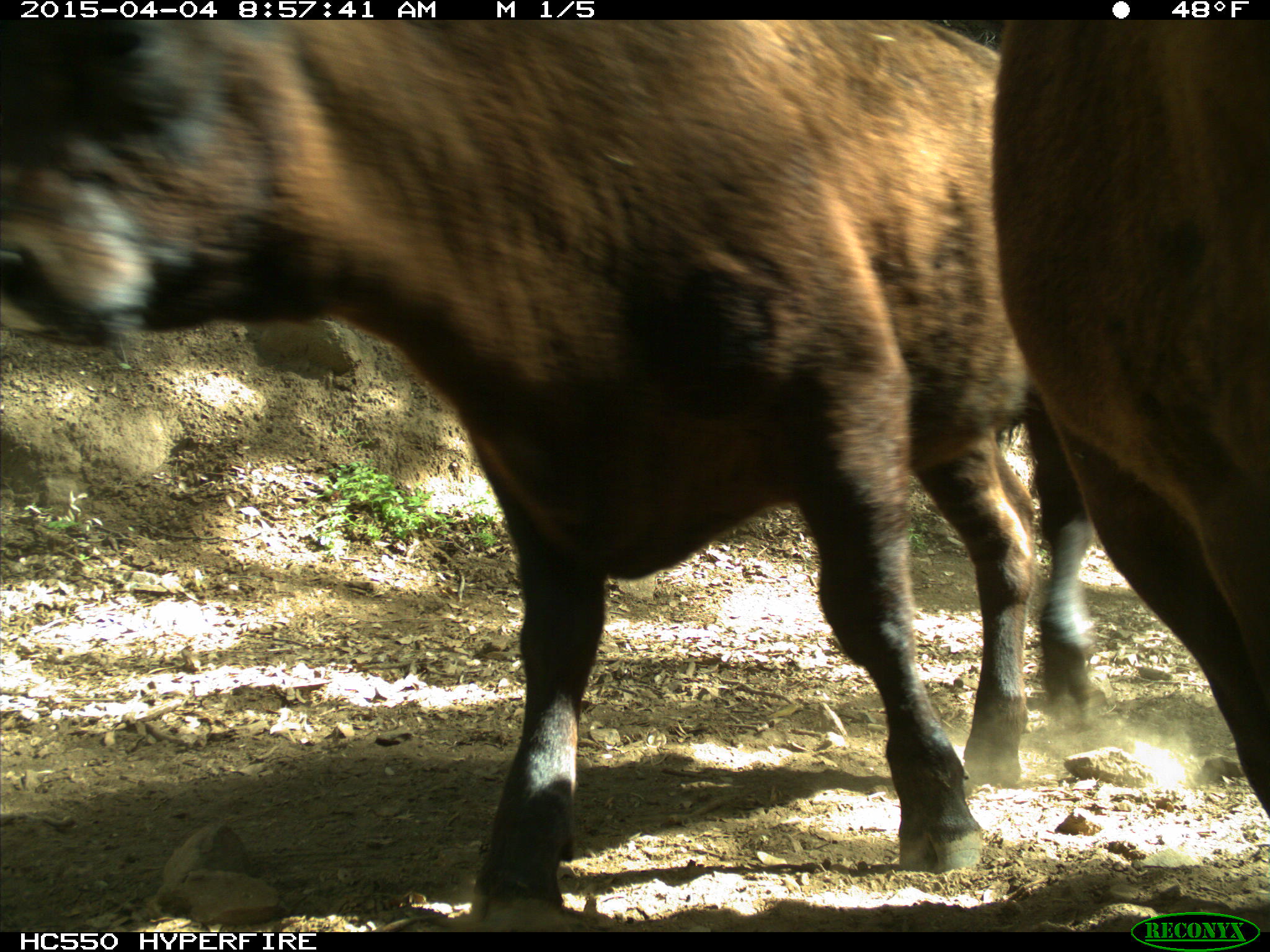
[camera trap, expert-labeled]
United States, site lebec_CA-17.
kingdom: Animalia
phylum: Chordata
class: Mammalia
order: Artiodactyla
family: Bovidae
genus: Bos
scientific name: Bos taurus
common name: domestic cow